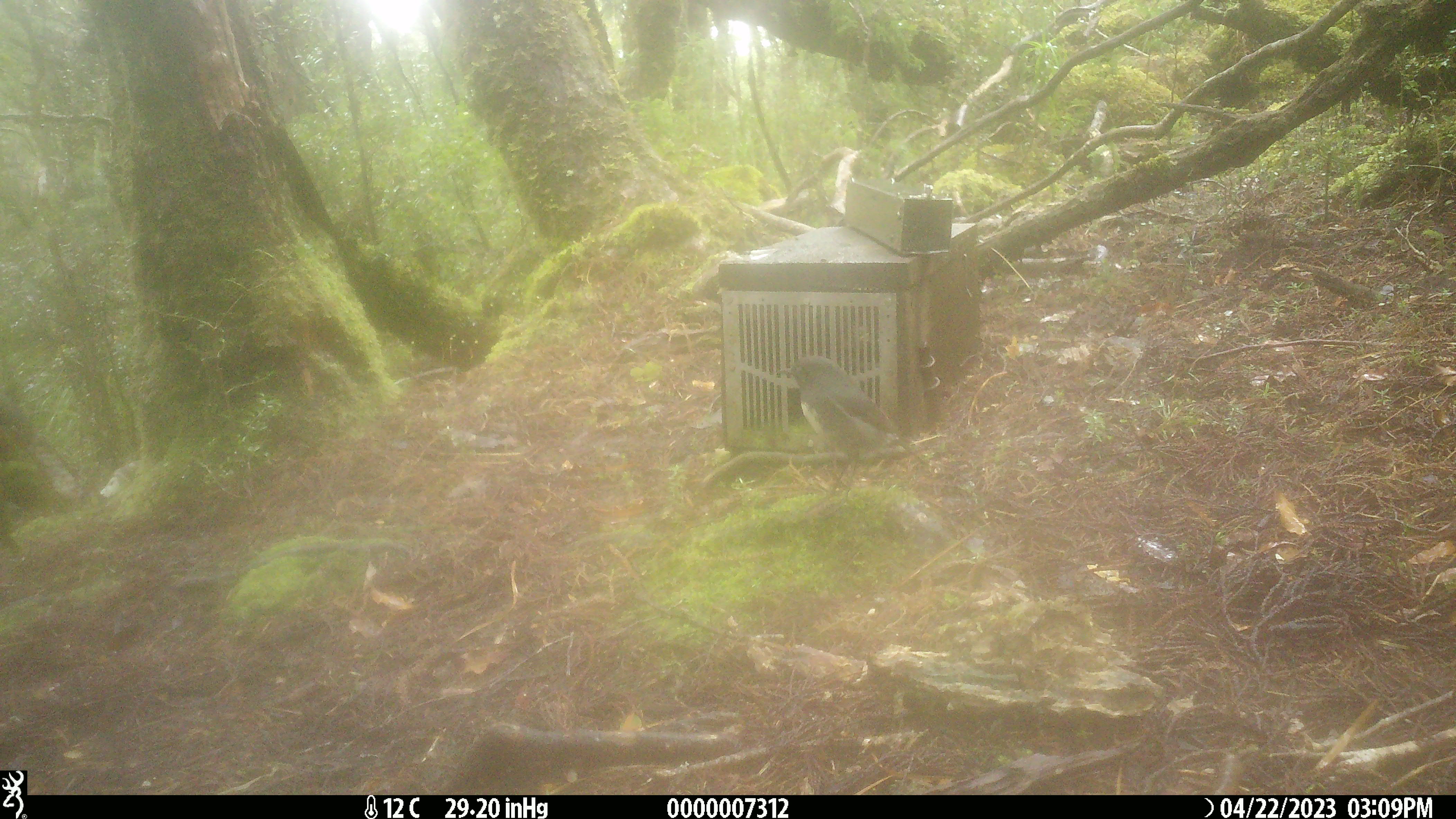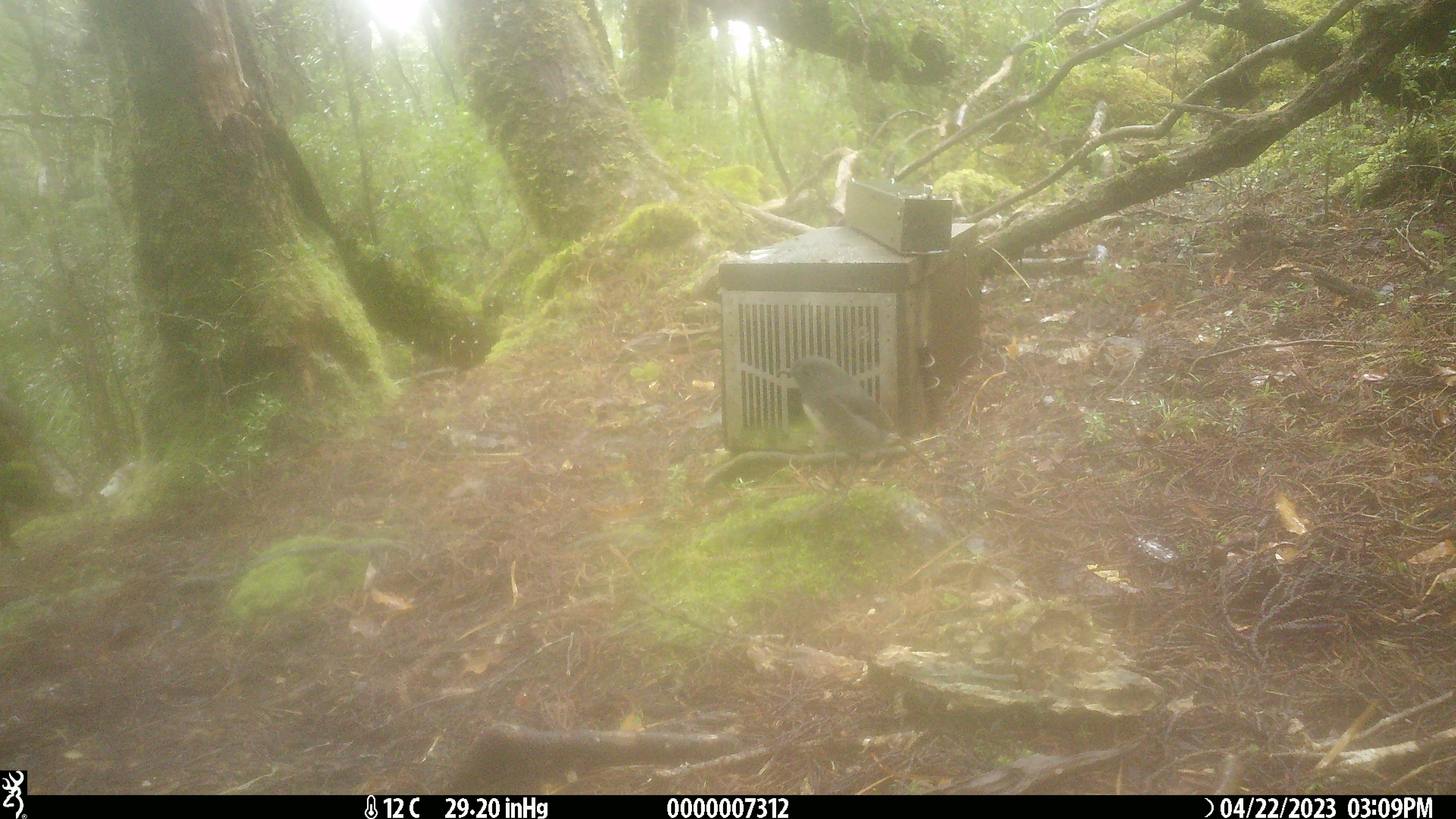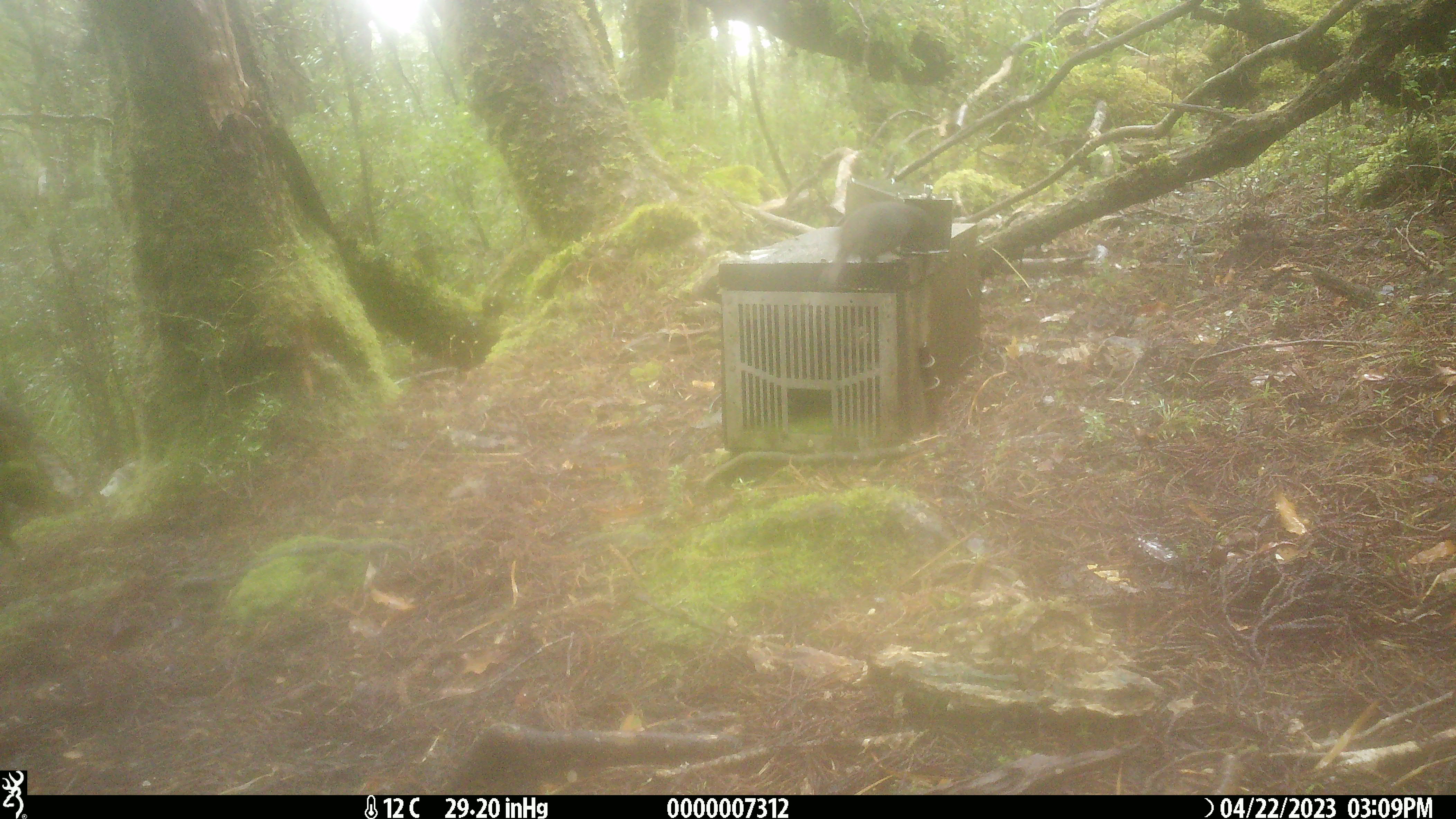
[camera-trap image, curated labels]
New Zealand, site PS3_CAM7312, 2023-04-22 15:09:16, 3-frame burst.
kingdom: Animalia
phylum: Chordata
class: Aves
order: Passeriformes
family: Petroicidae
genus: Petroica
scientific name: Petroica australis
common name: new zealand robin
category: robin